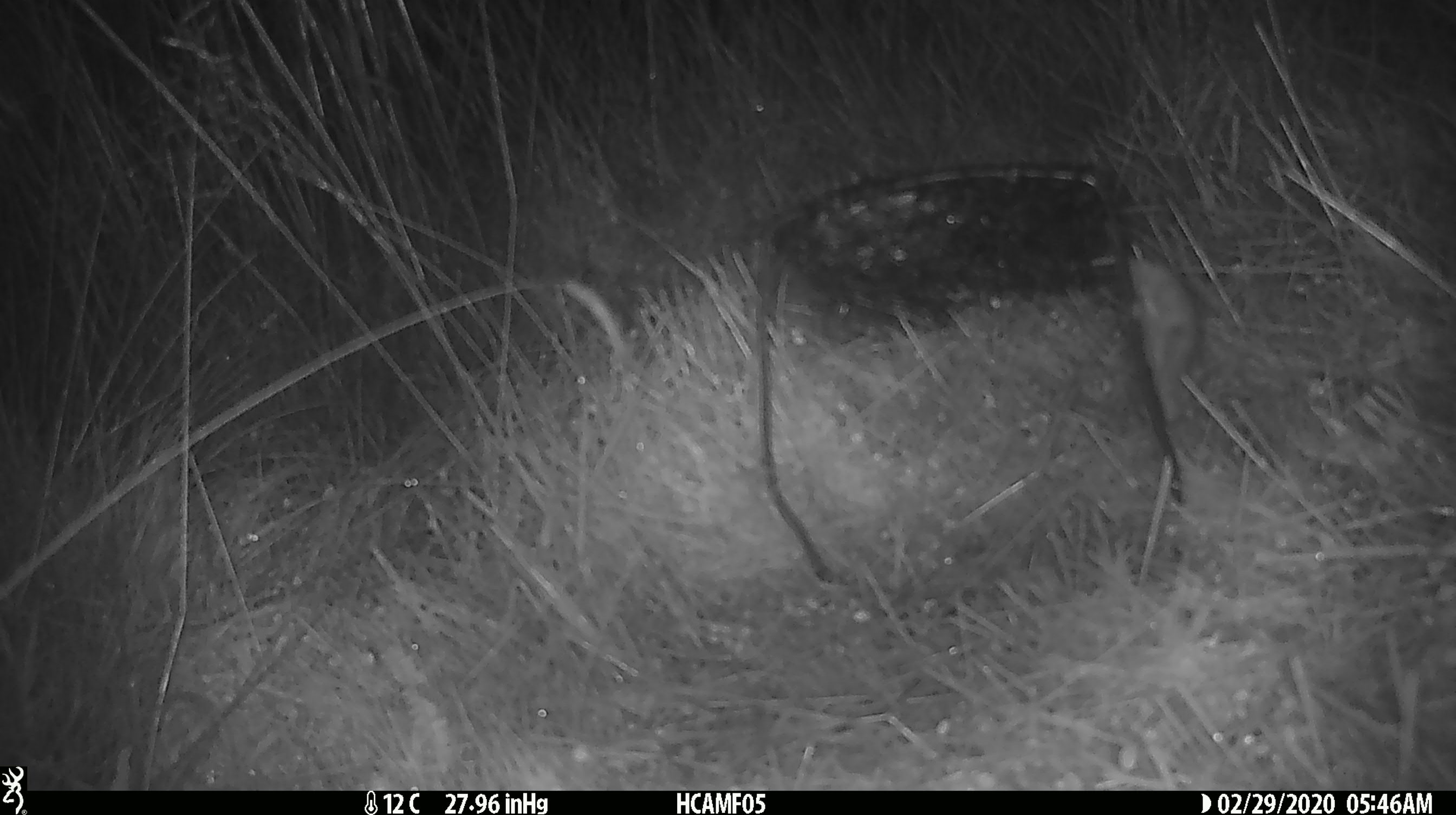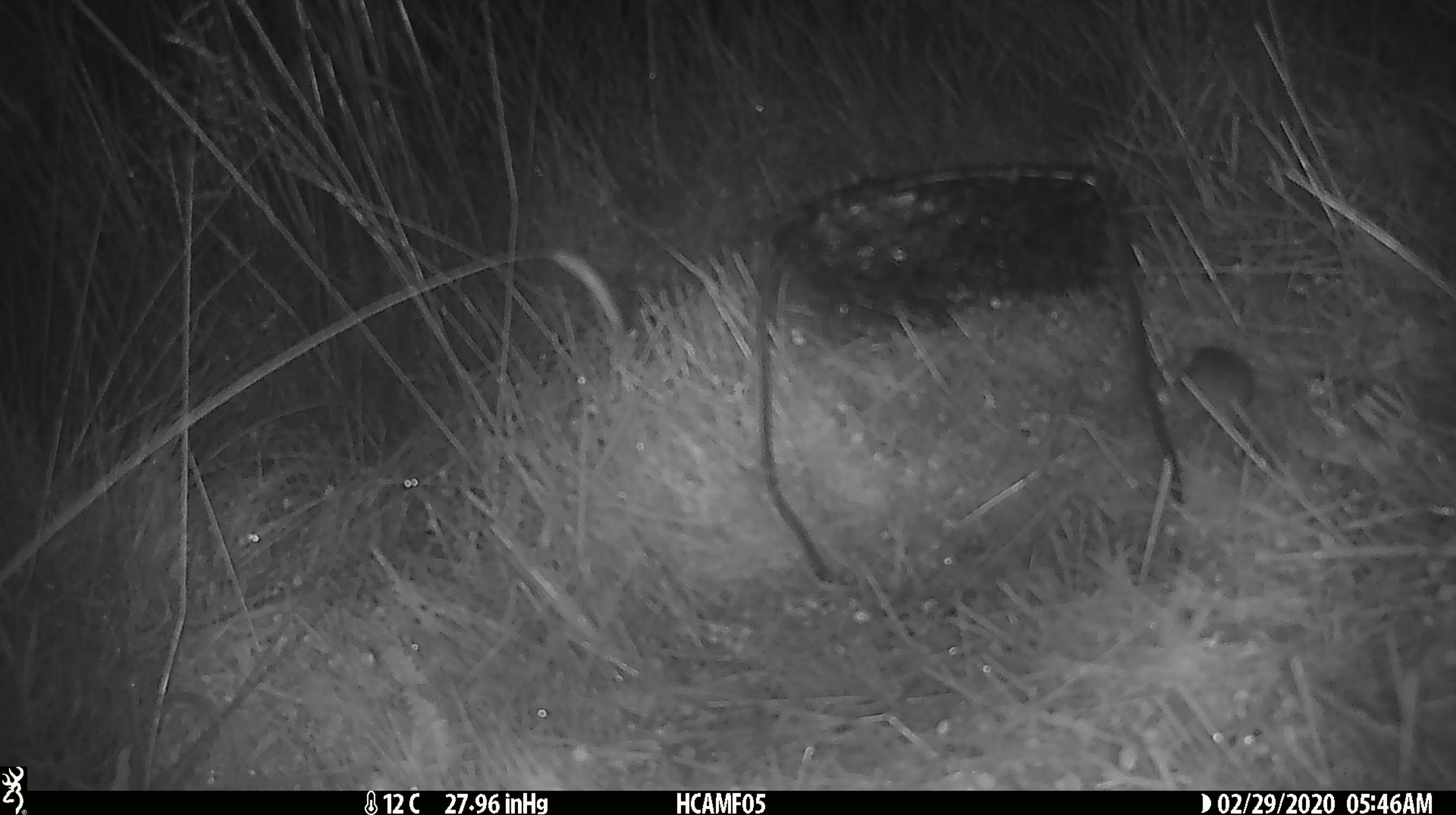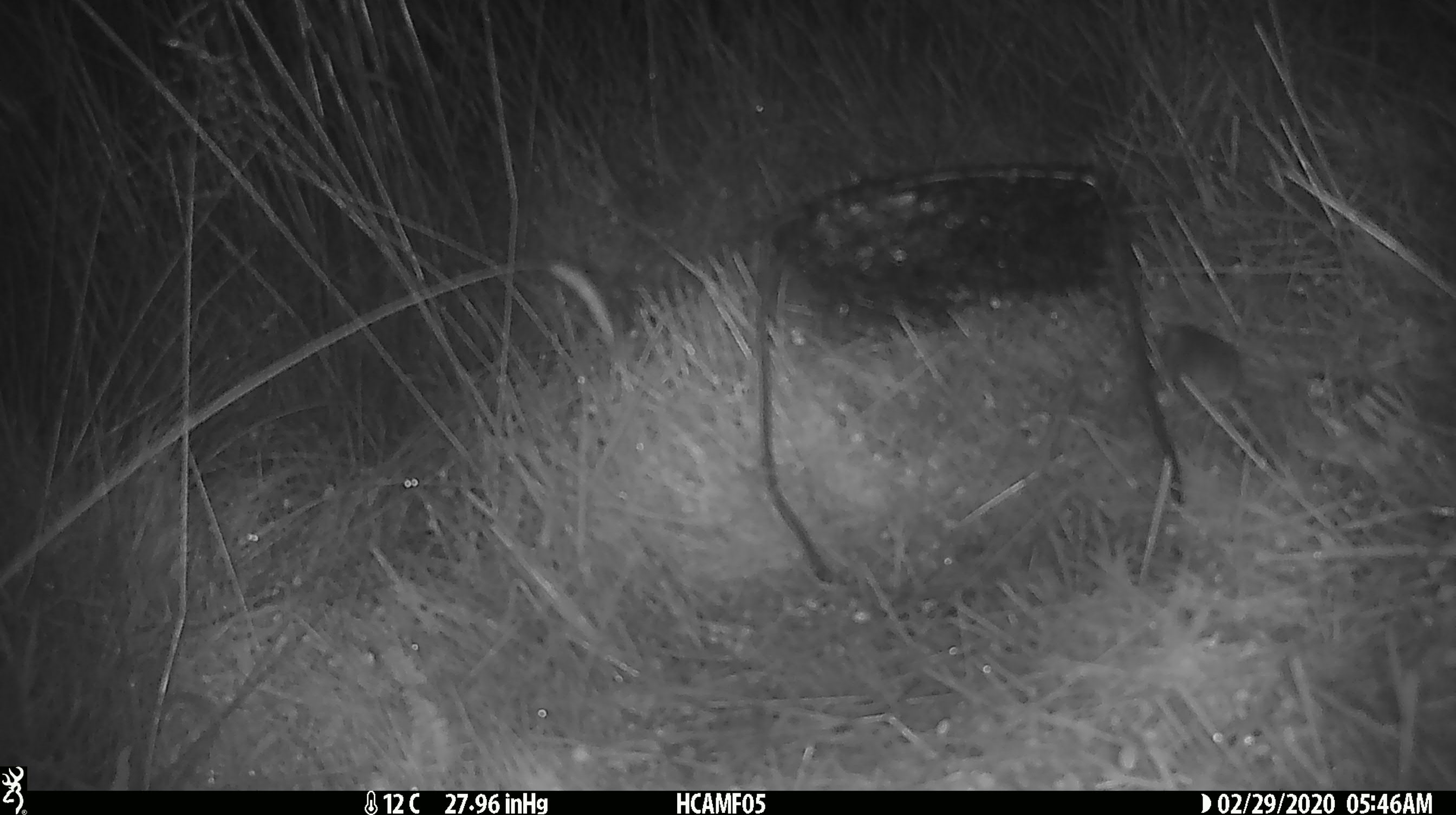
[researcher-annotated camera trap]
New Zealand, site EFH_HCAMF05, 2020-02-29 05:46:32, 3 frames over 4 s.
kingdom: Animalia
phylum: Chordata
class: Mammalia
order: Rodentia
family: Muridae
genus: Mus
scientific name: Mus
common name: mouse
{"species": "mouse (Mus)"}